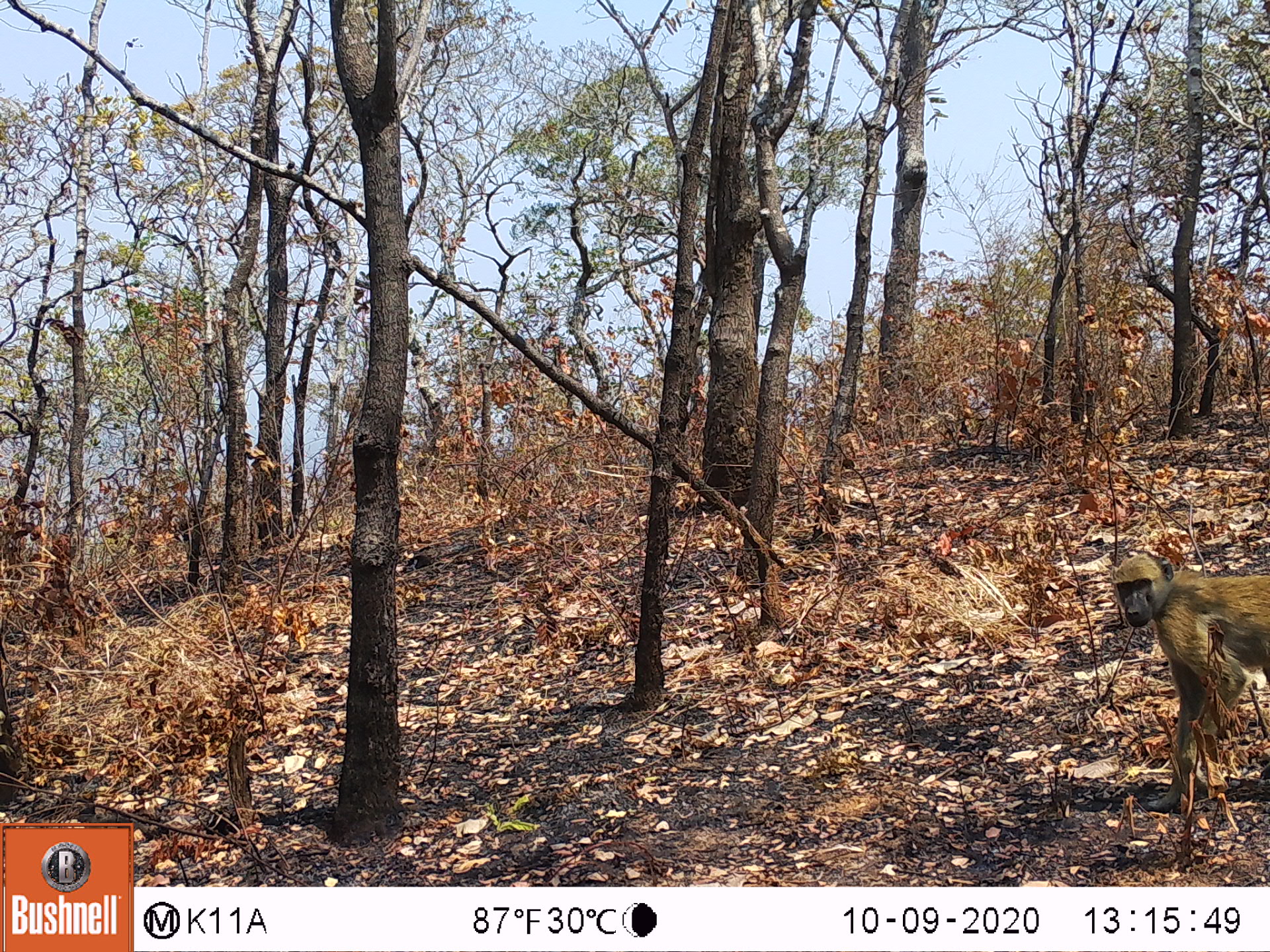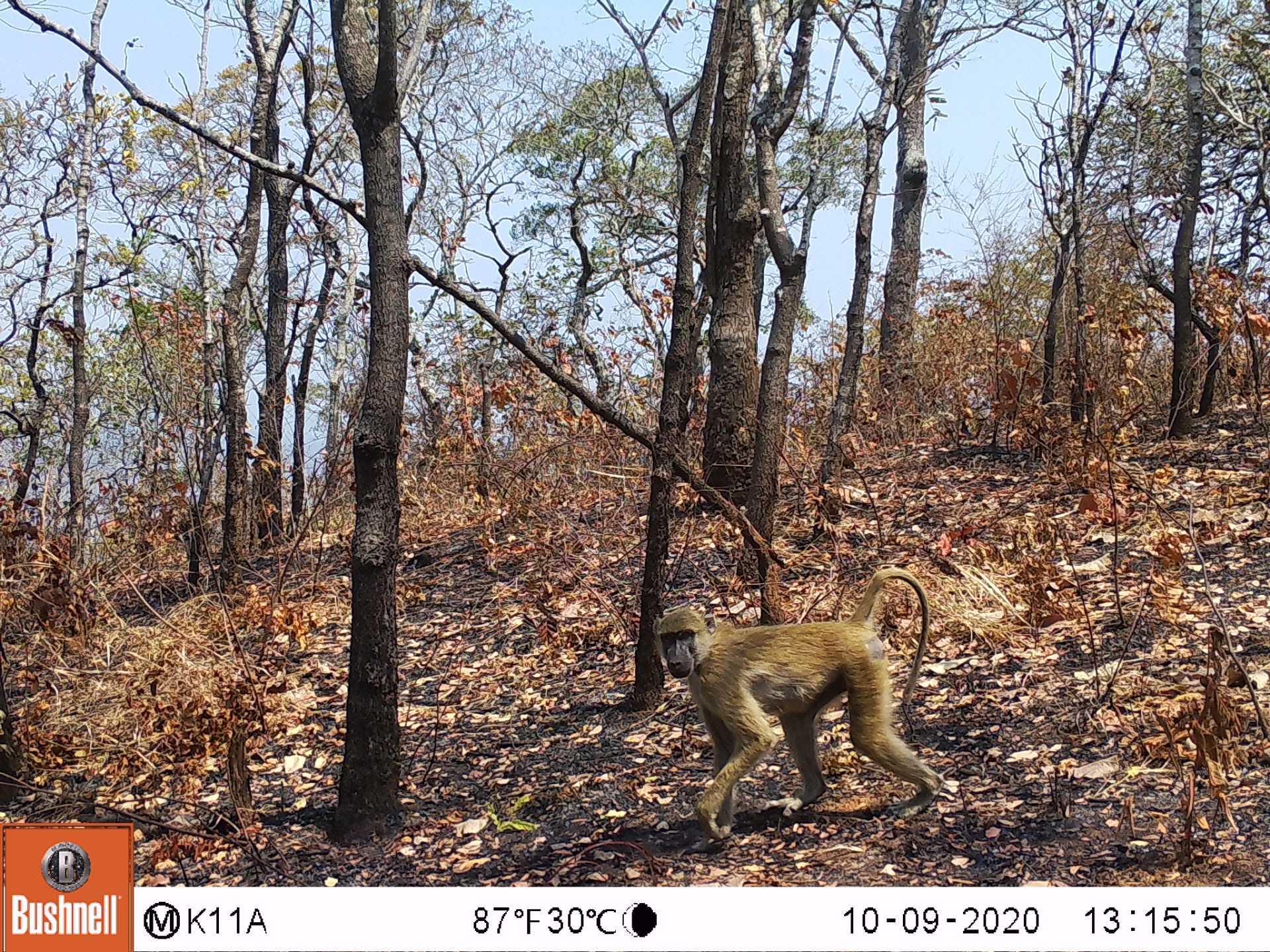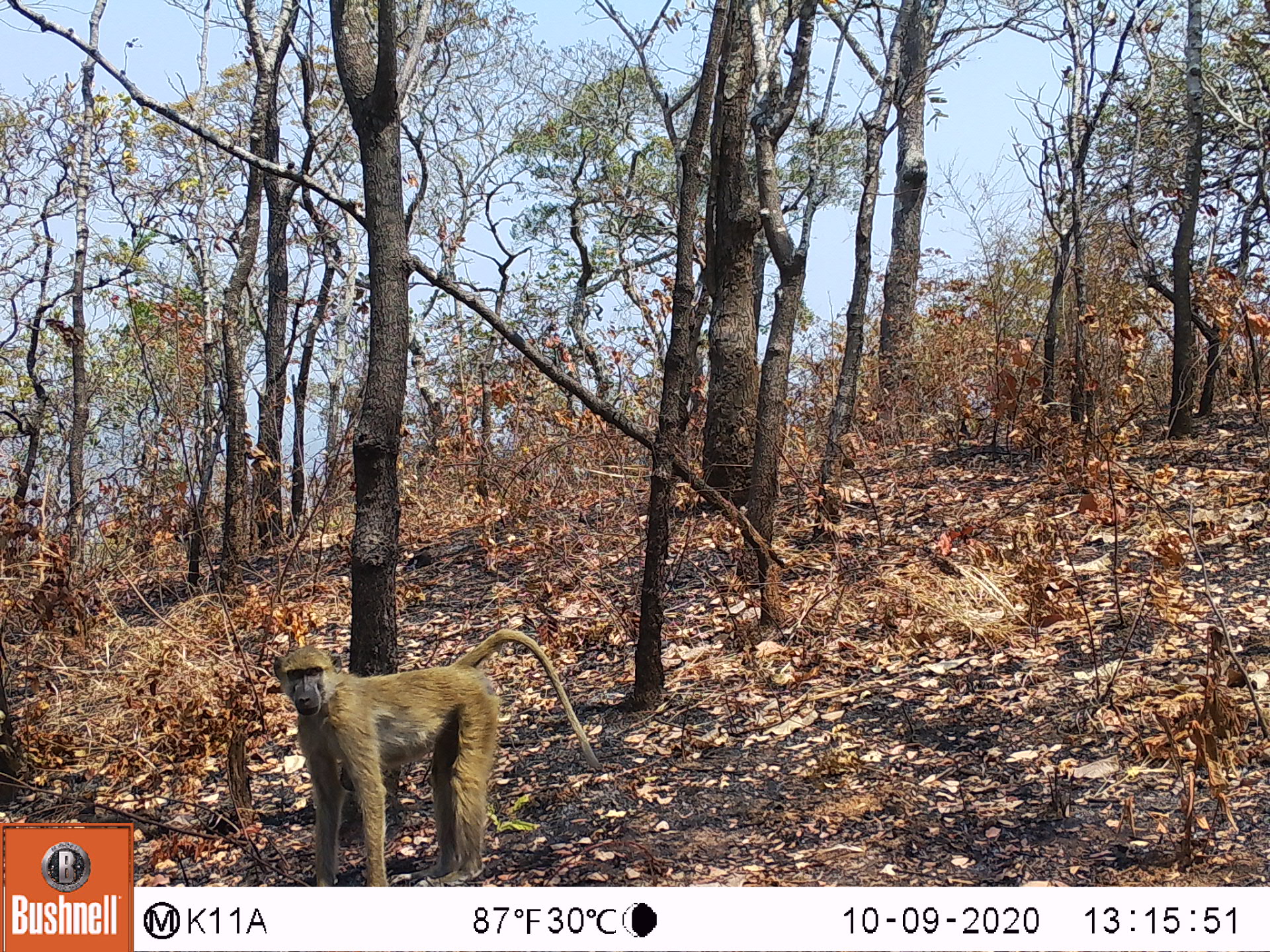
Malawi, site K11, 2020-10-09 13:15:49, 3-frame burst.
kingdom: Animalia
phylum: Chordata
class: Mammalia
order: Primates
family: Cercopithecidae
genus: Papio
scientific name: Papio cynocephalus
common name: yellow baboon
Yellow baboon (Papio cynocephalus), count 1.